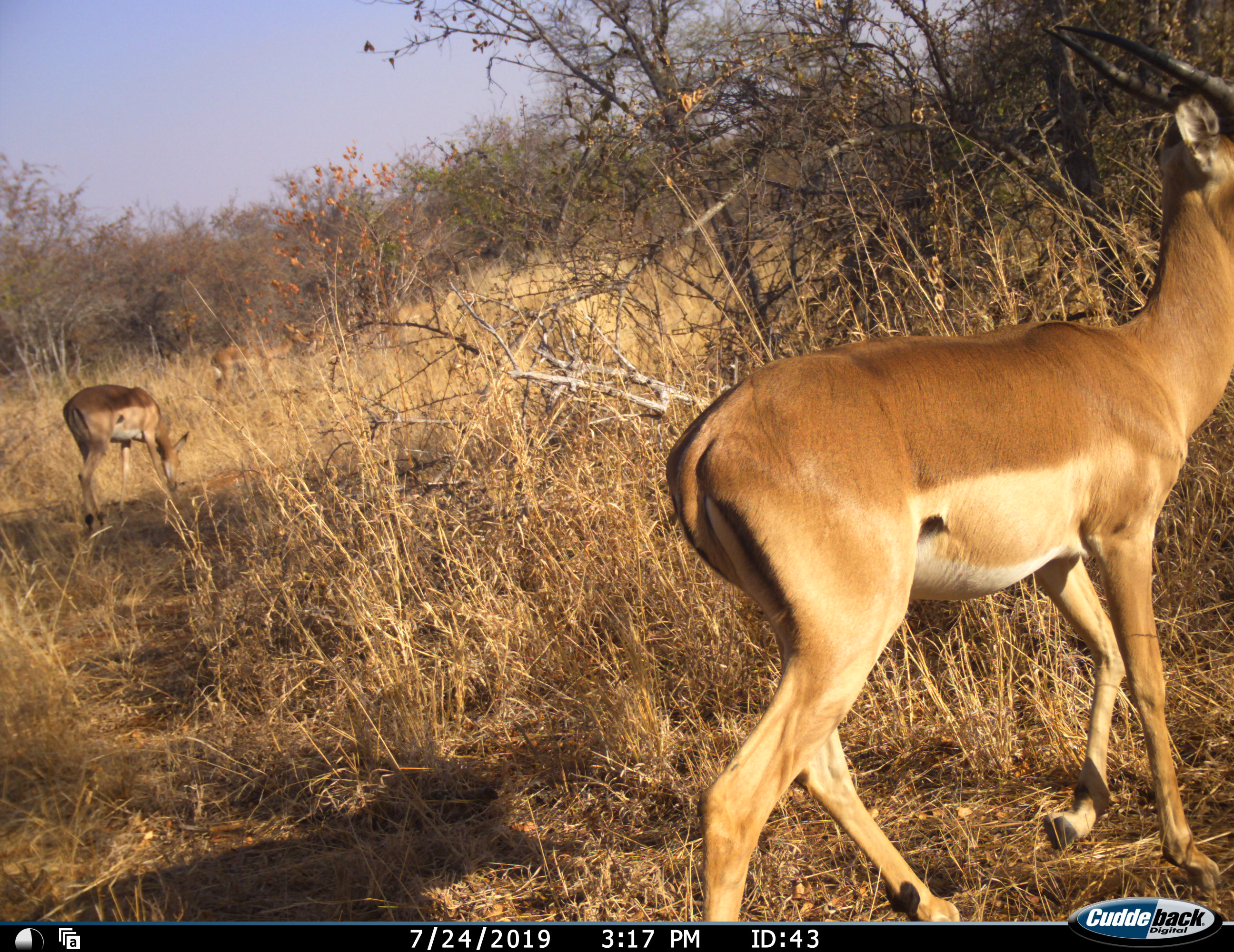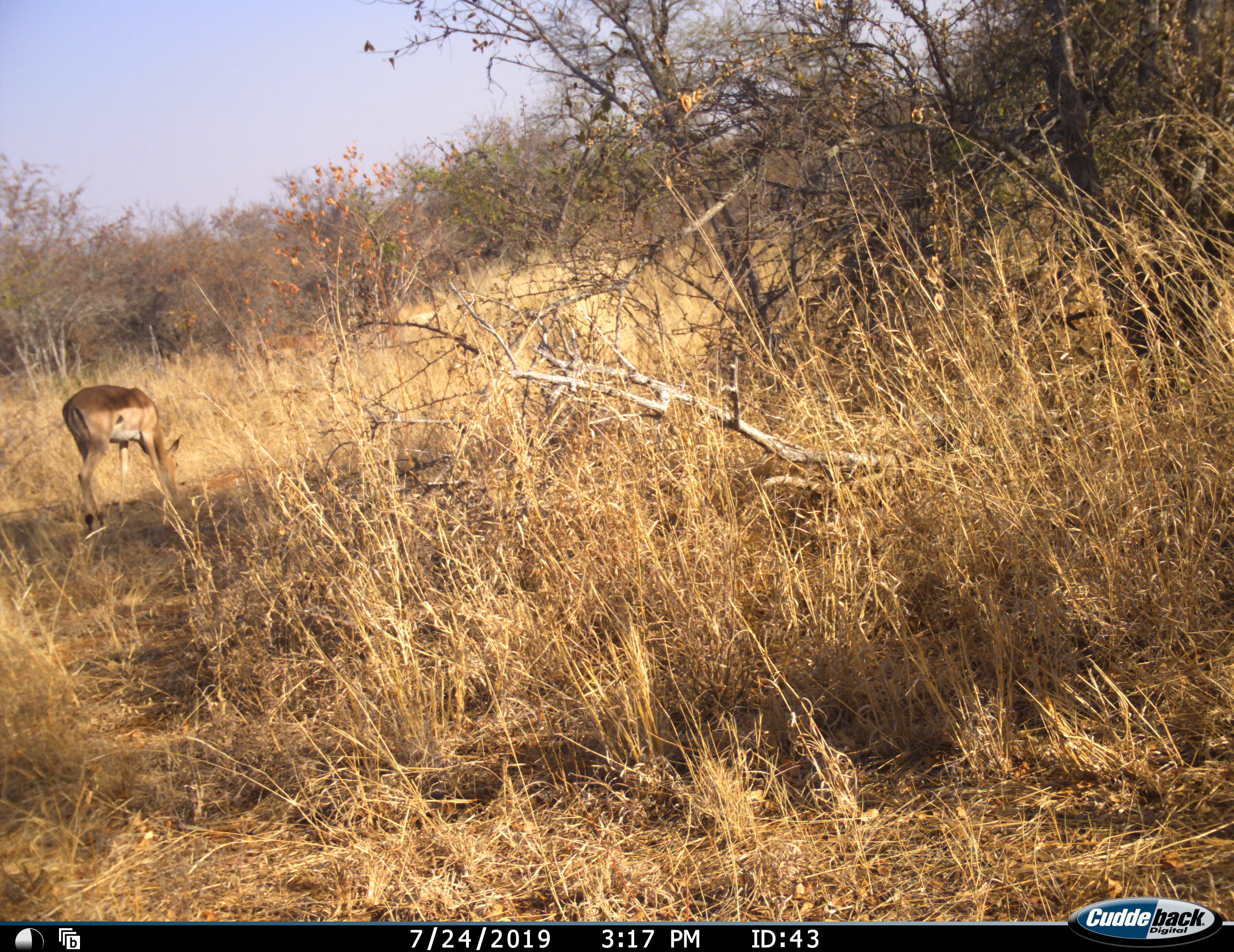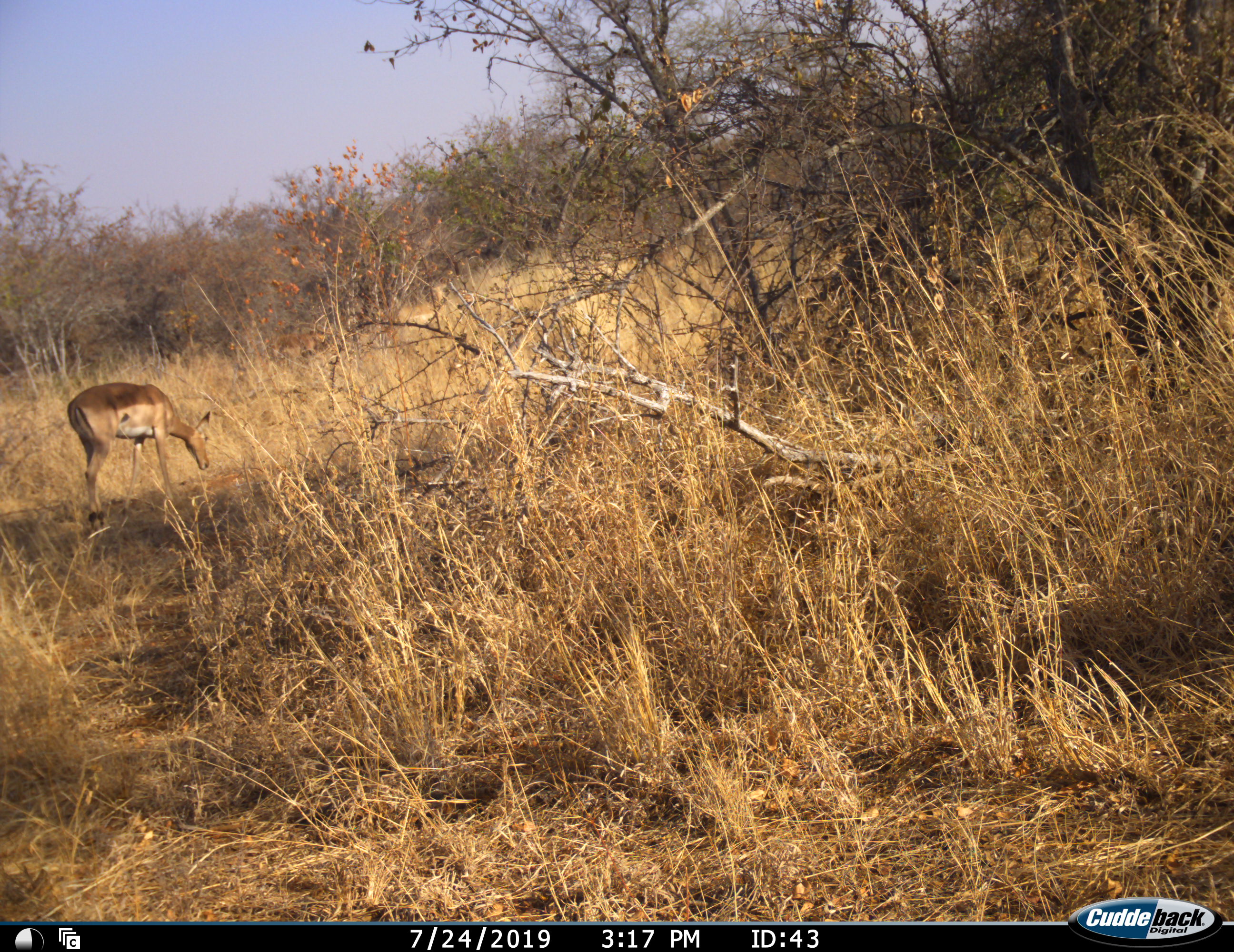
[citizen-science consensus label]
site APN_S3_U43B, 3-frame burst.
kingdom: Animalia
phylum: Chordata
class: Mammalia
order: Artiodactyla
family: Bovidae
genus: Aepyceros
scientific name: Aepyceros melampus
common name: impala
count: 3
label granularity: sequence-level